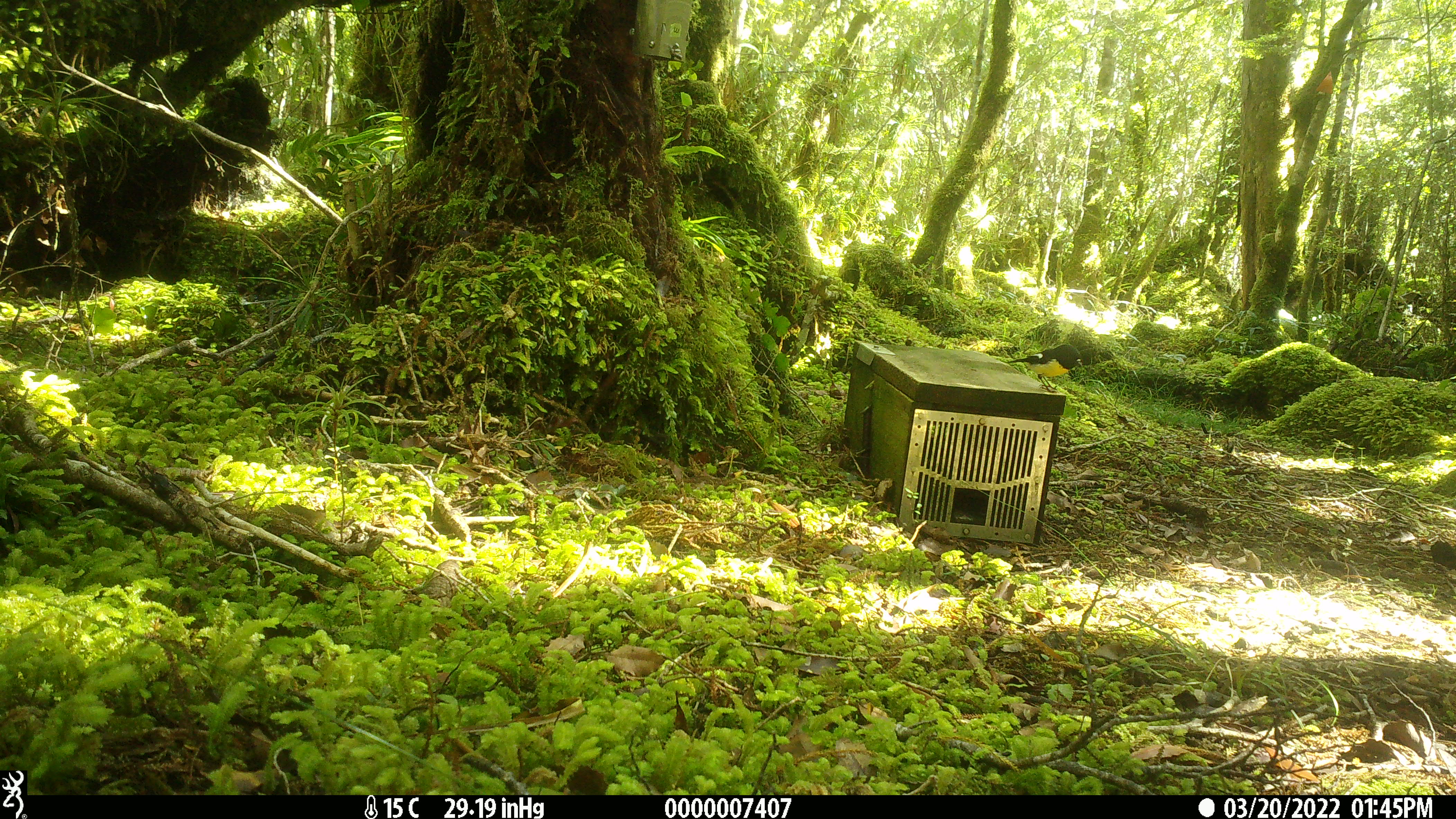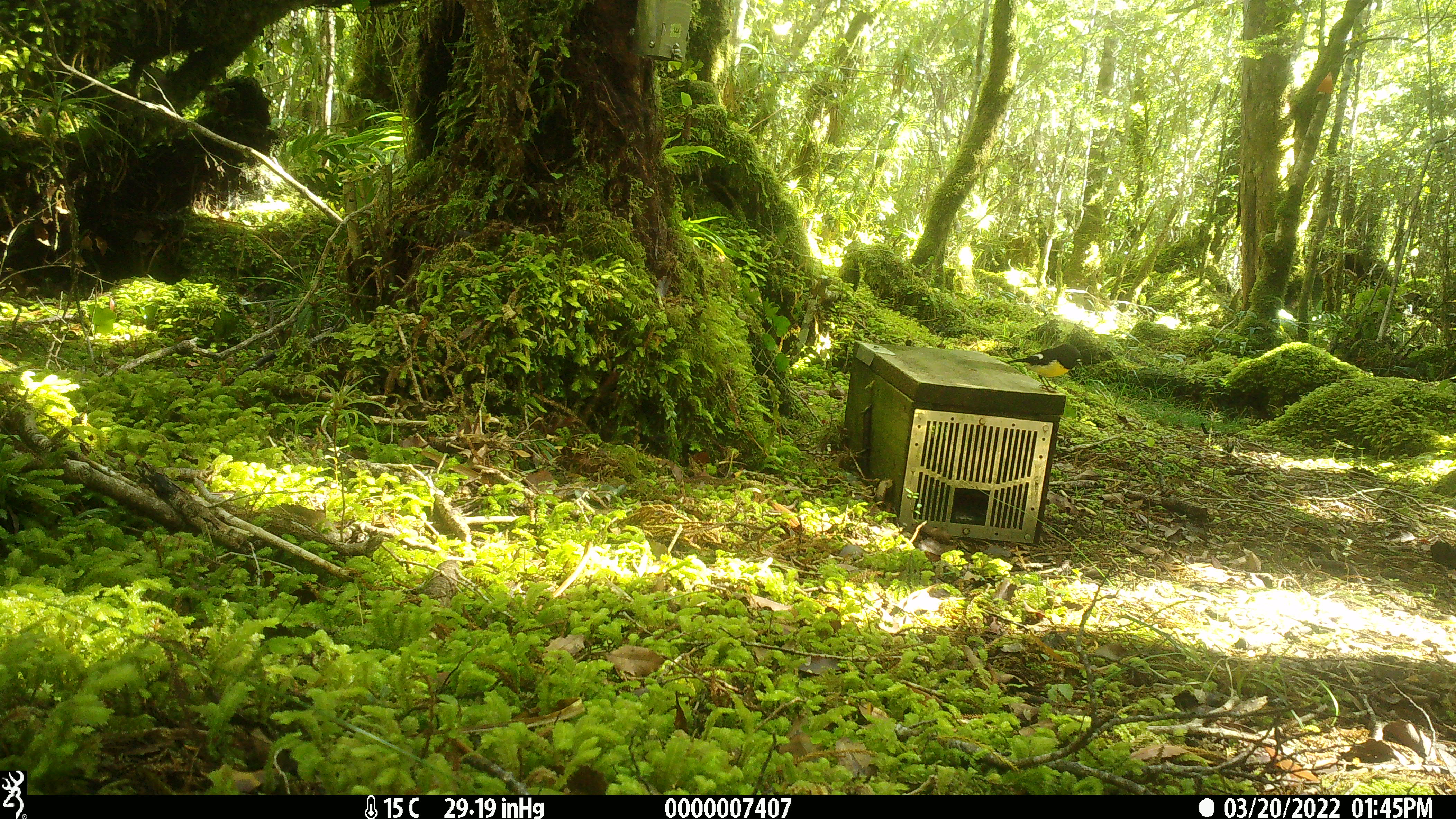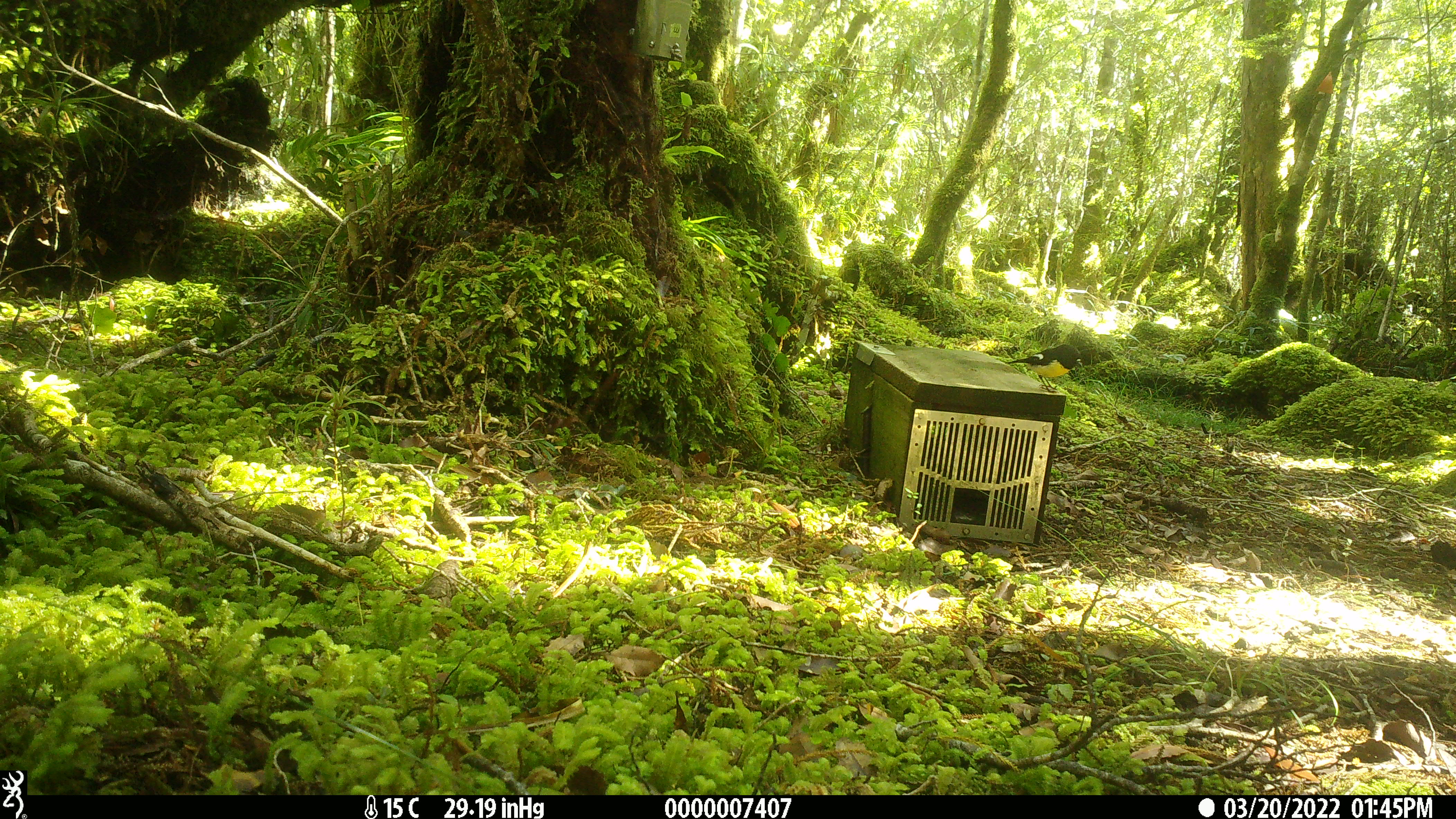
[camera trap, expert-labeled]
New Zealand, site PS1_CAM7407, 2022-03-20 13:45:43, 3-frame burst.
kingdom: Animalia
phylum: Chordata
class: Aves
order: Passeriformes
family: Petroicidae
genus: Petroica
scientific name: Petroica macrocephala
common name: tomtit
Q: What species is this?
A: Tomtit (Petroica macrocephala).